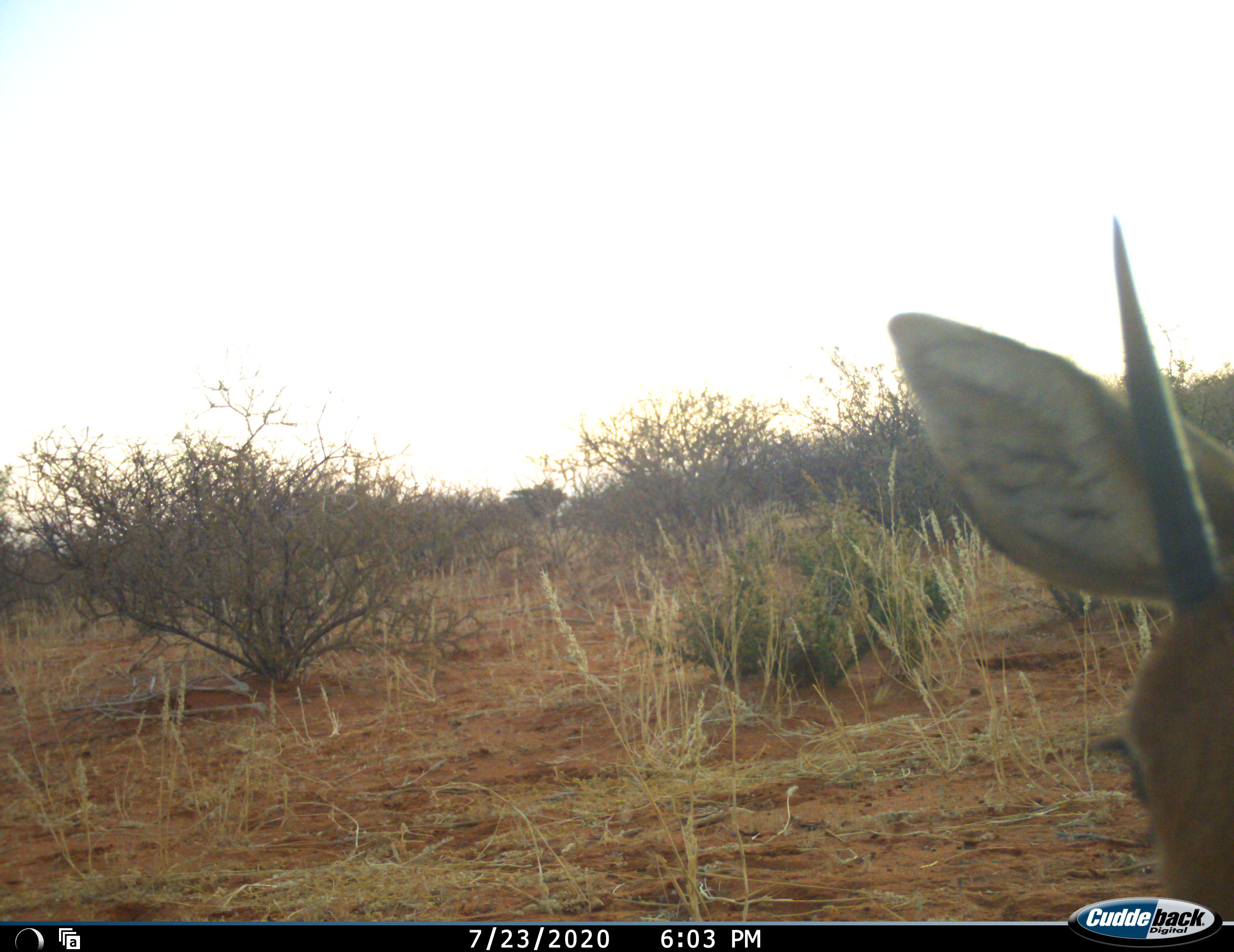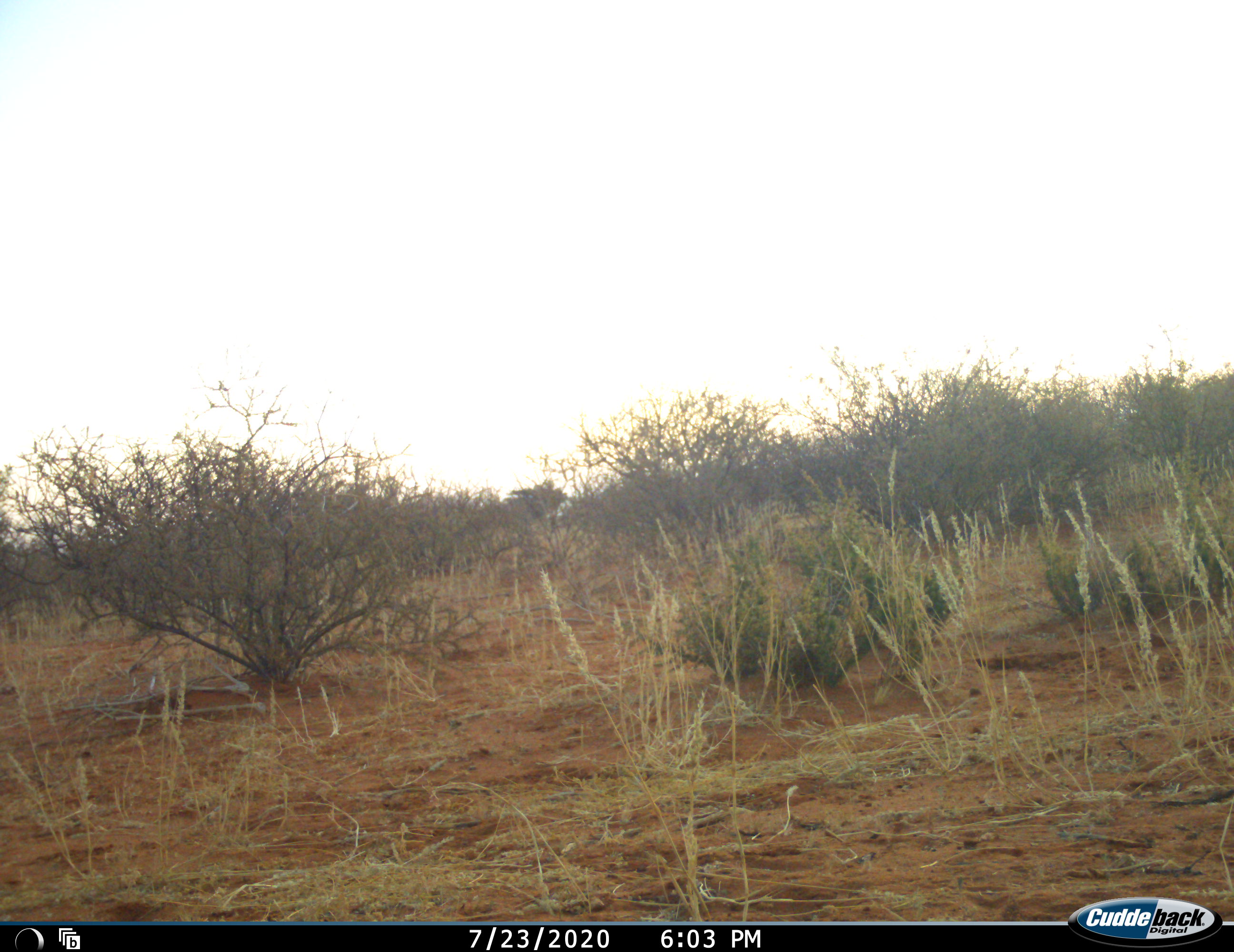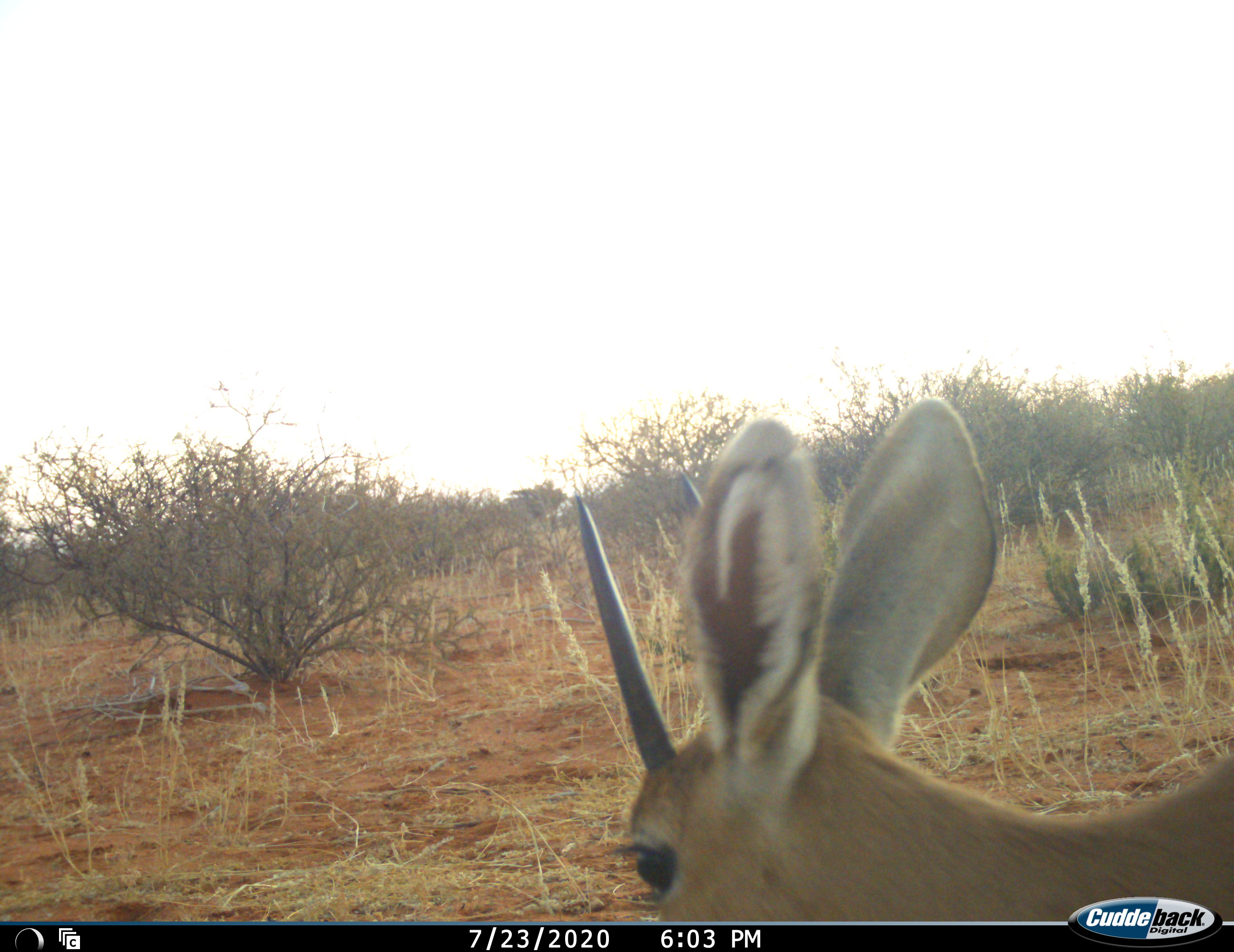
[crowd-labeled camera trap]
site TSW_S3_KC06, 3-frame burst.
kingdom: Animalia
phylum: Chordata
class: Mammalia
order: Artiodactyla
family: Bovidae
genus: Raphicerus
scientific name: Raphicerus campestris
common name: steenbok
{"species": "steenbok (Raphicerus campestris)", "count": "1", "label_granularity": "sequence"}